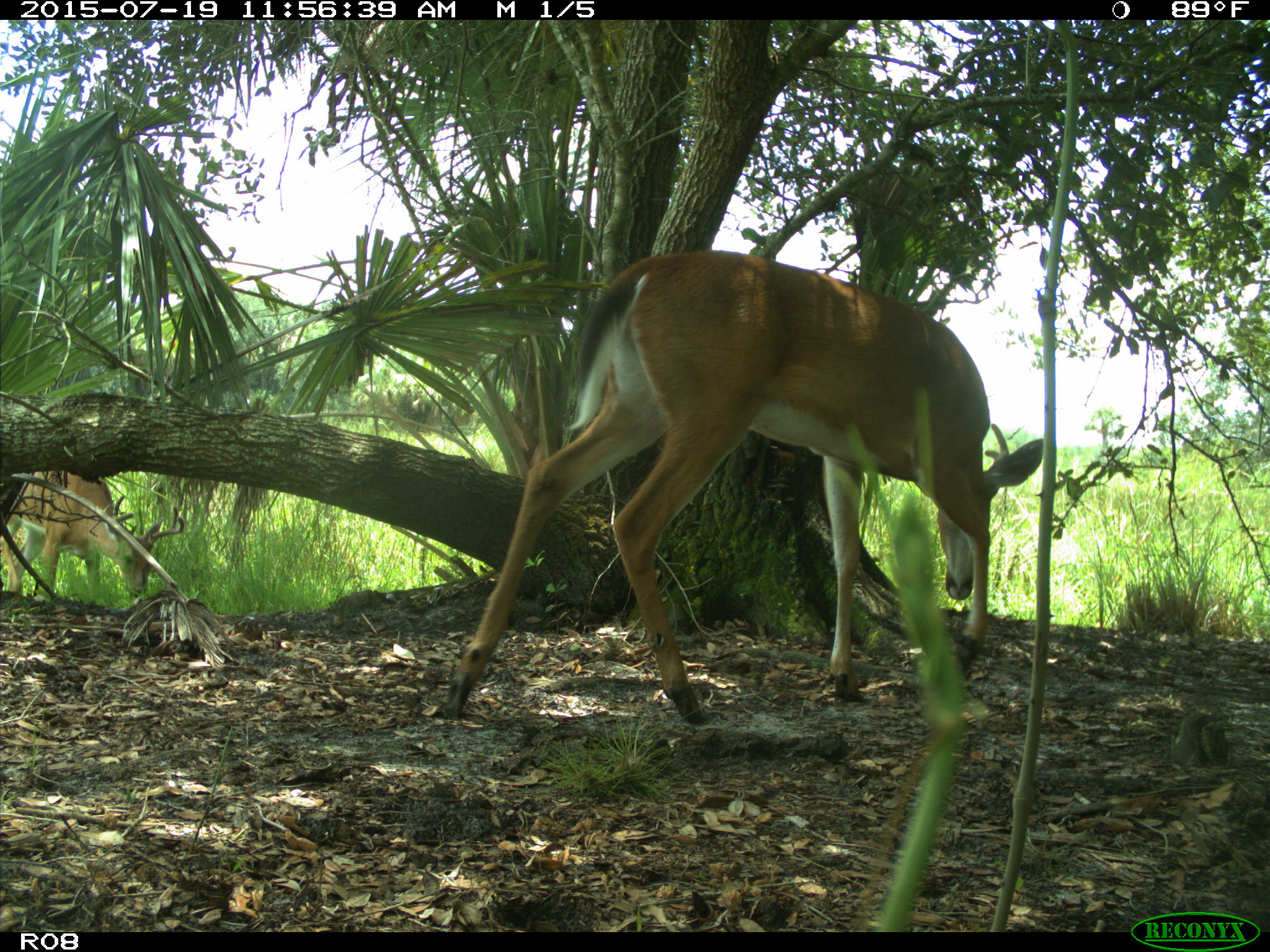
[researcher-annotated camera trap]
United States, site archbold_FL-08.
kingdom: Animalia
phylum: Chordata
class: Mammalia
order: Artiodactyla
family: Cervidae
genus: Odocoileus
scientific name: Odocoileus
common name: deer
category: unidentified deer